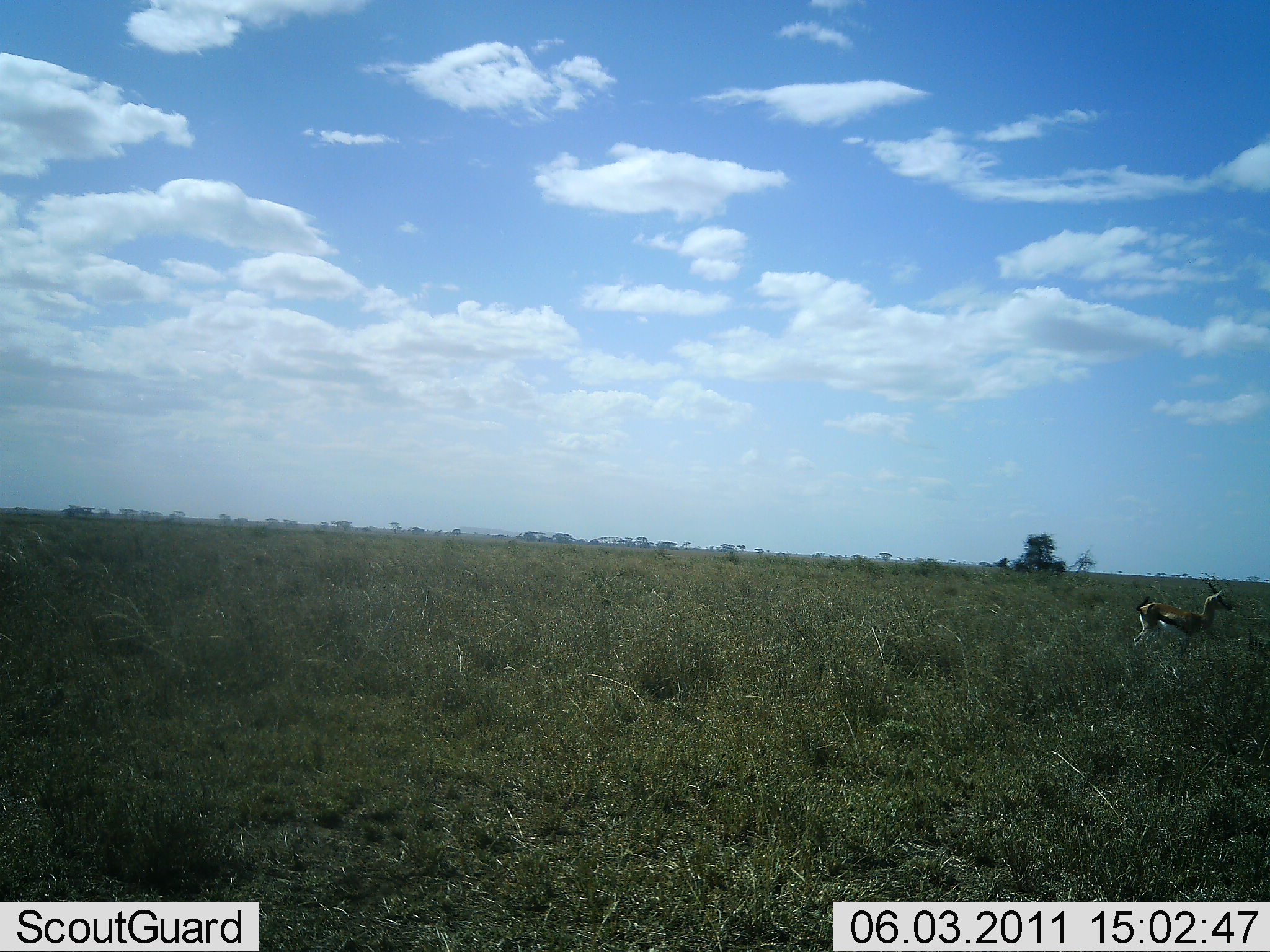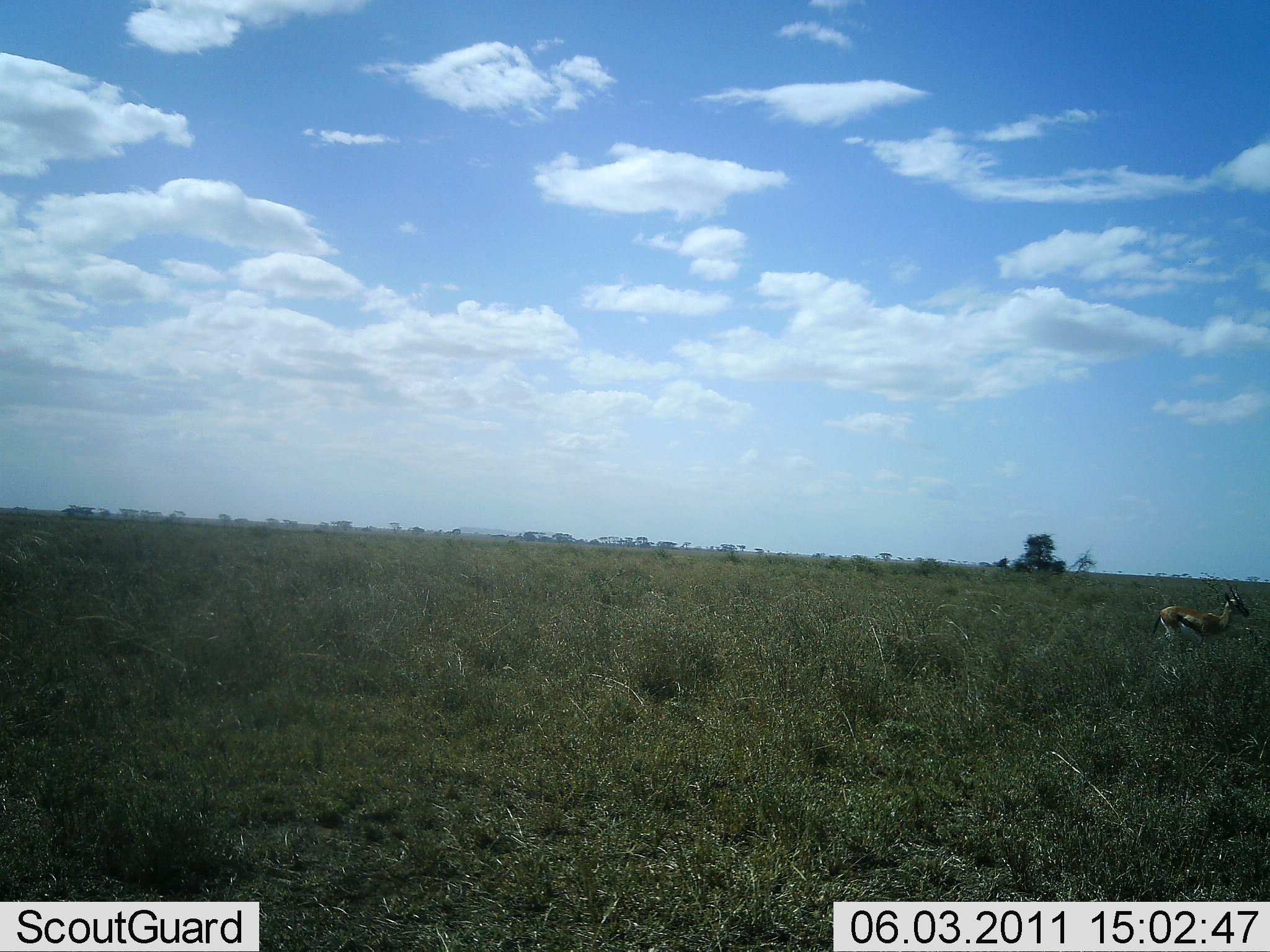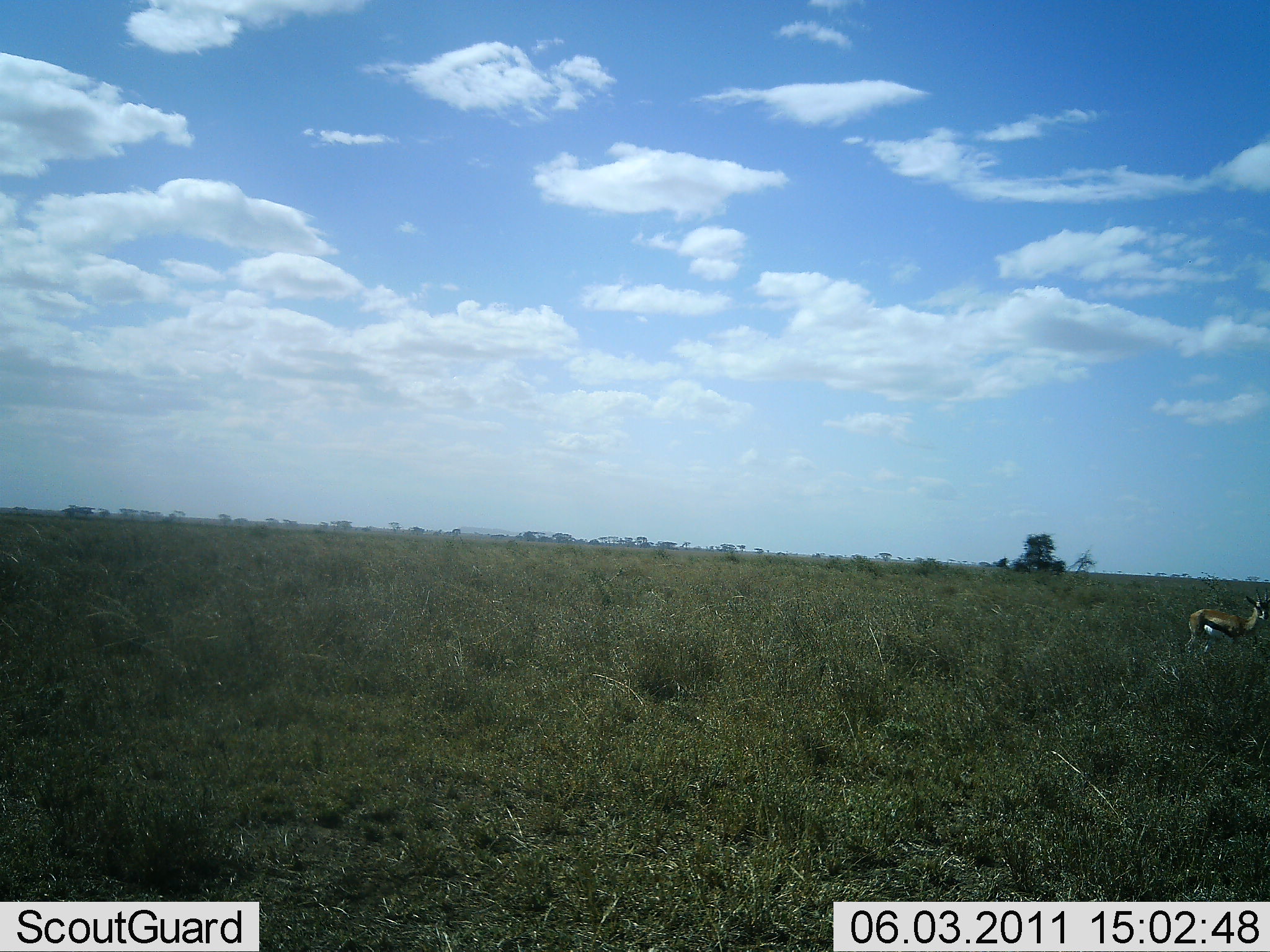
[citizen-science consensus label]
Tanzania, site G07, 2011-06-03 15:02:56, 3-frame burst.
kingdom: Animalia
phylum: Chordata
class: Mammalia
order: Artiodactyla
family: Bovidae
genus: Eudorcas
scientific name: Eudorcas thomsonii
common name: thomson's gazelle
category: gazellethomsons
Gazellethomsons (thomson's gazelle) (Eudorcas thomsonii), count 1. Behavior (volunteer vote fractions): standing 20%, resting 0%, moving 90%, interacting 0%. Young present (vote fraction): 0%. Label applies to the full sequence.